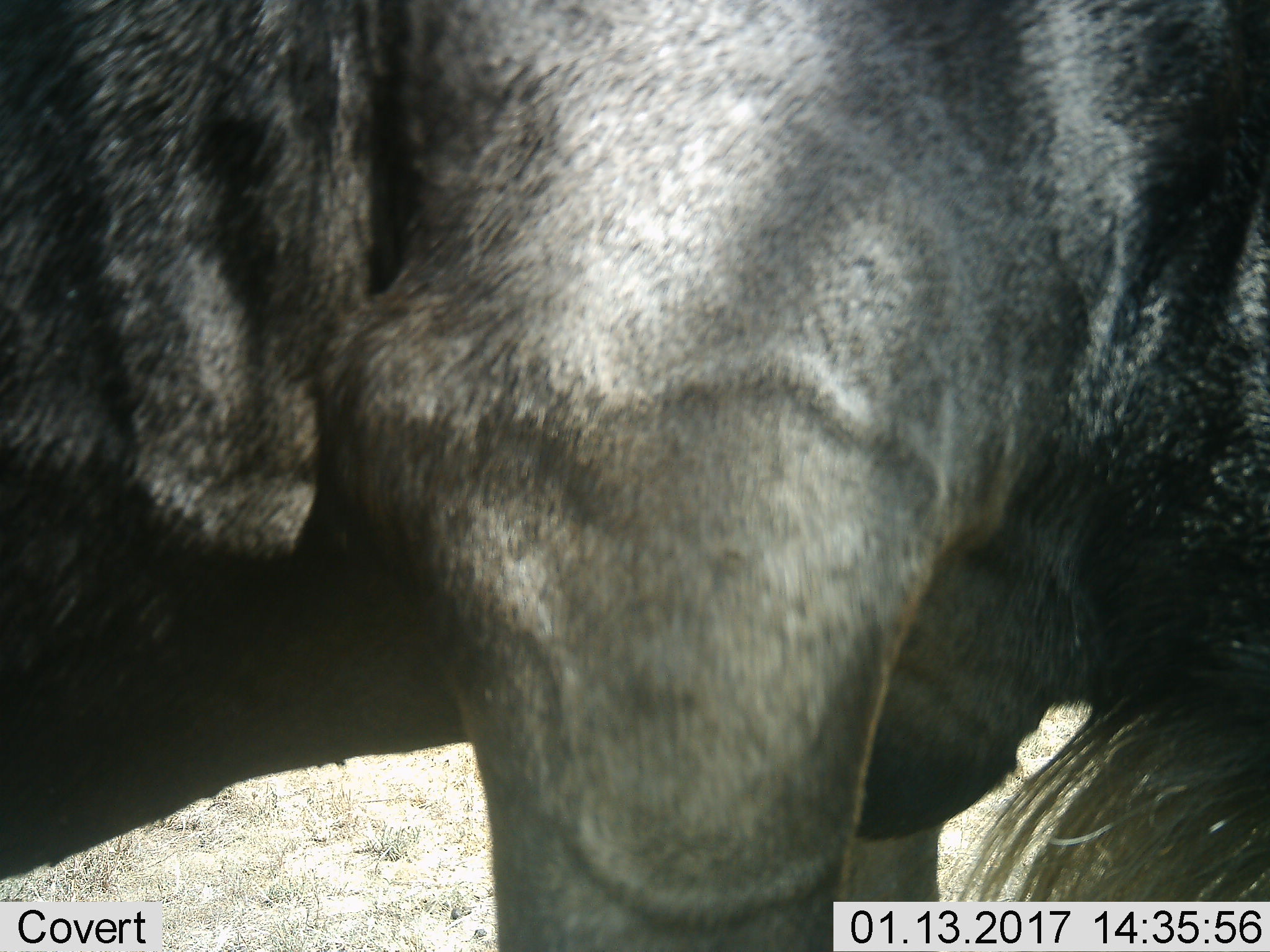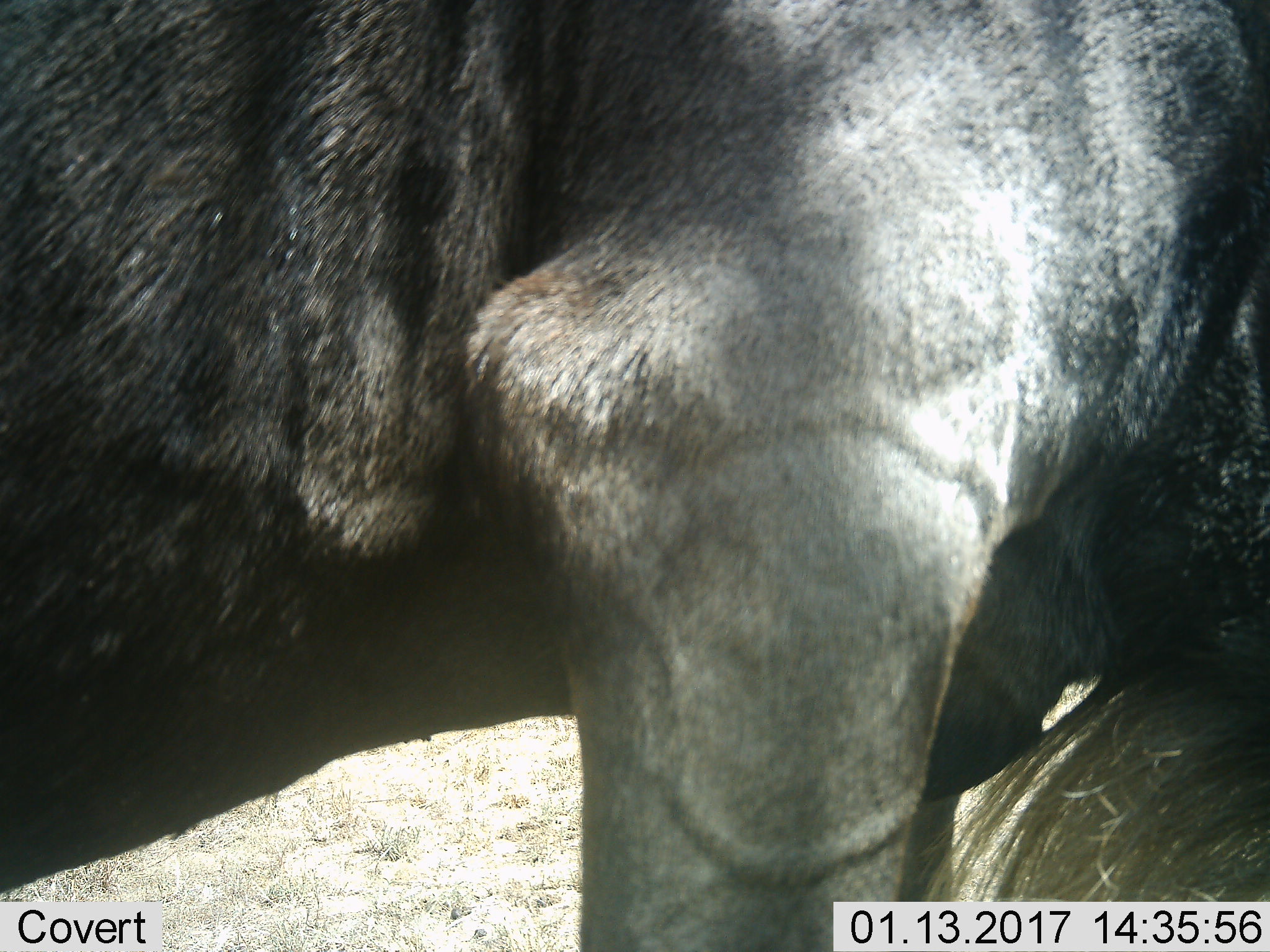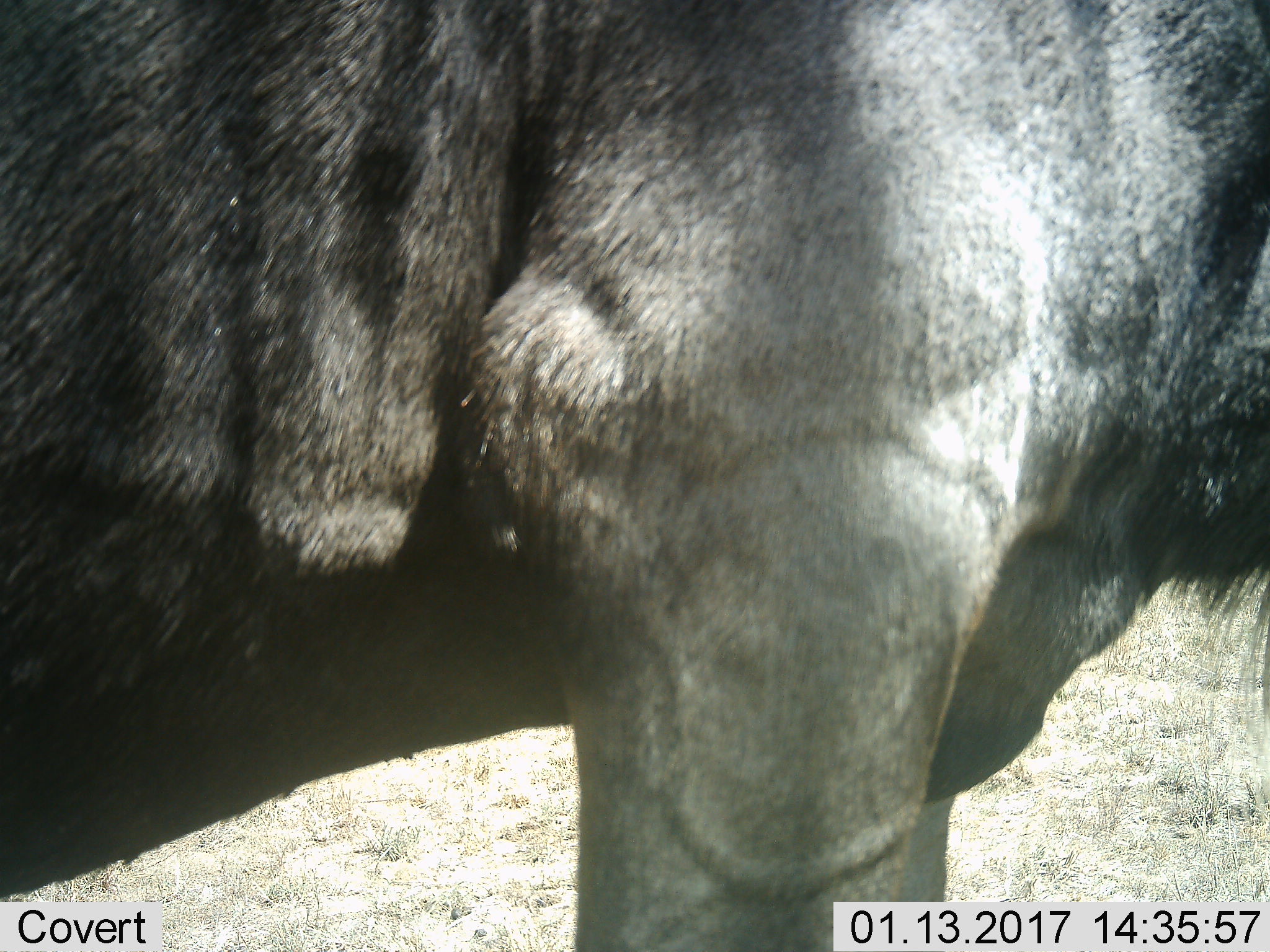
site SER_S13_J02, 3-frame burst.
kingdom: Animalia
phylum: Chordata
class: Mammalia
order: Artiodactyla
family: Bovidae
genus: Connochaetes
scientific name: Connochaetes taurinus taurinus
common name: blue wildebeest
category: wildebeestblue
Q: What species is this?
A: Wildebeestblue (blue wildebeest) (Connochaetes taurinus taurinus).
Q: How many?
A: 1.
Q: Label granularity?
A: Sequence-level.